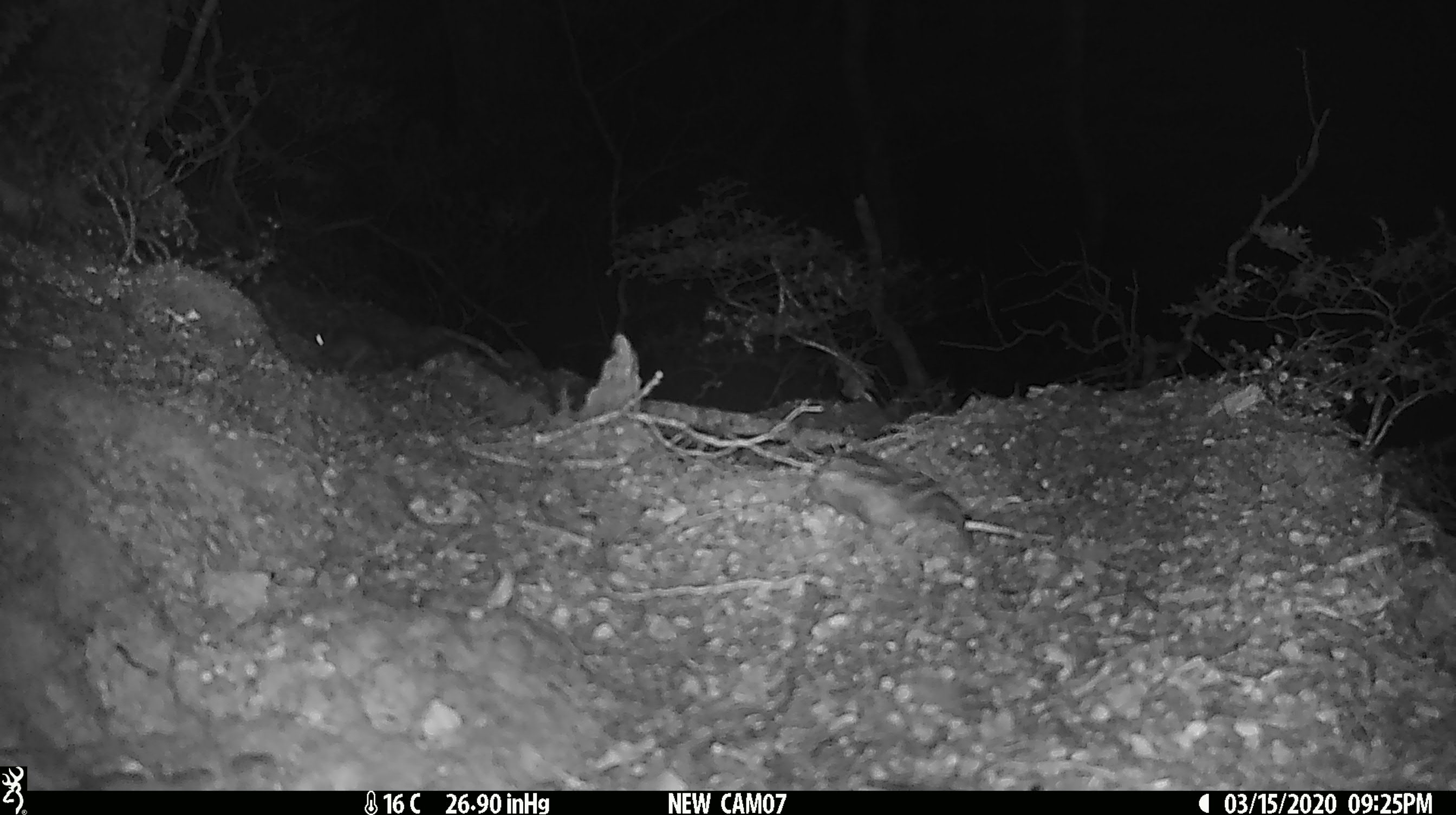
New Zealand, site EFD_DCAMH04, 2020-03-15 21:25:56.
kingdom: Animalia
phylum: Chordata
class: Mammalia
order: Rodentia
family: Muridae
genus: Mus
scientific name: Mus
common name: mouse